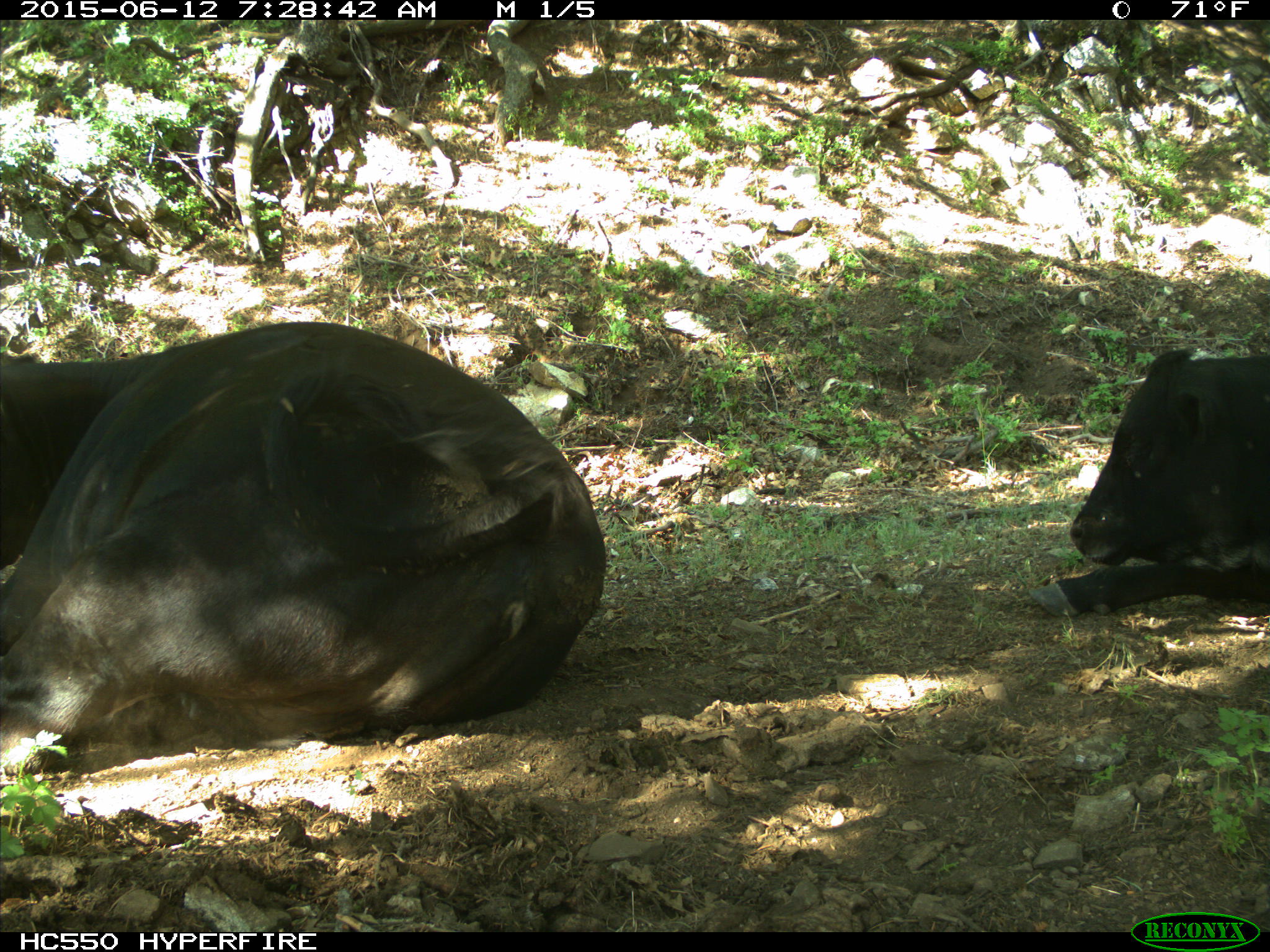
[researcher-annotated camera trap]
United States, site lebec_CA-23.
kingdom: Animalia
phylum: Chordata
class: Mammalia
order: Artiodactyla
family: Bovidae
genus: Bos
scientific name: Bos taurus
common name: domestic cow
Bos taurus (domestic cow).